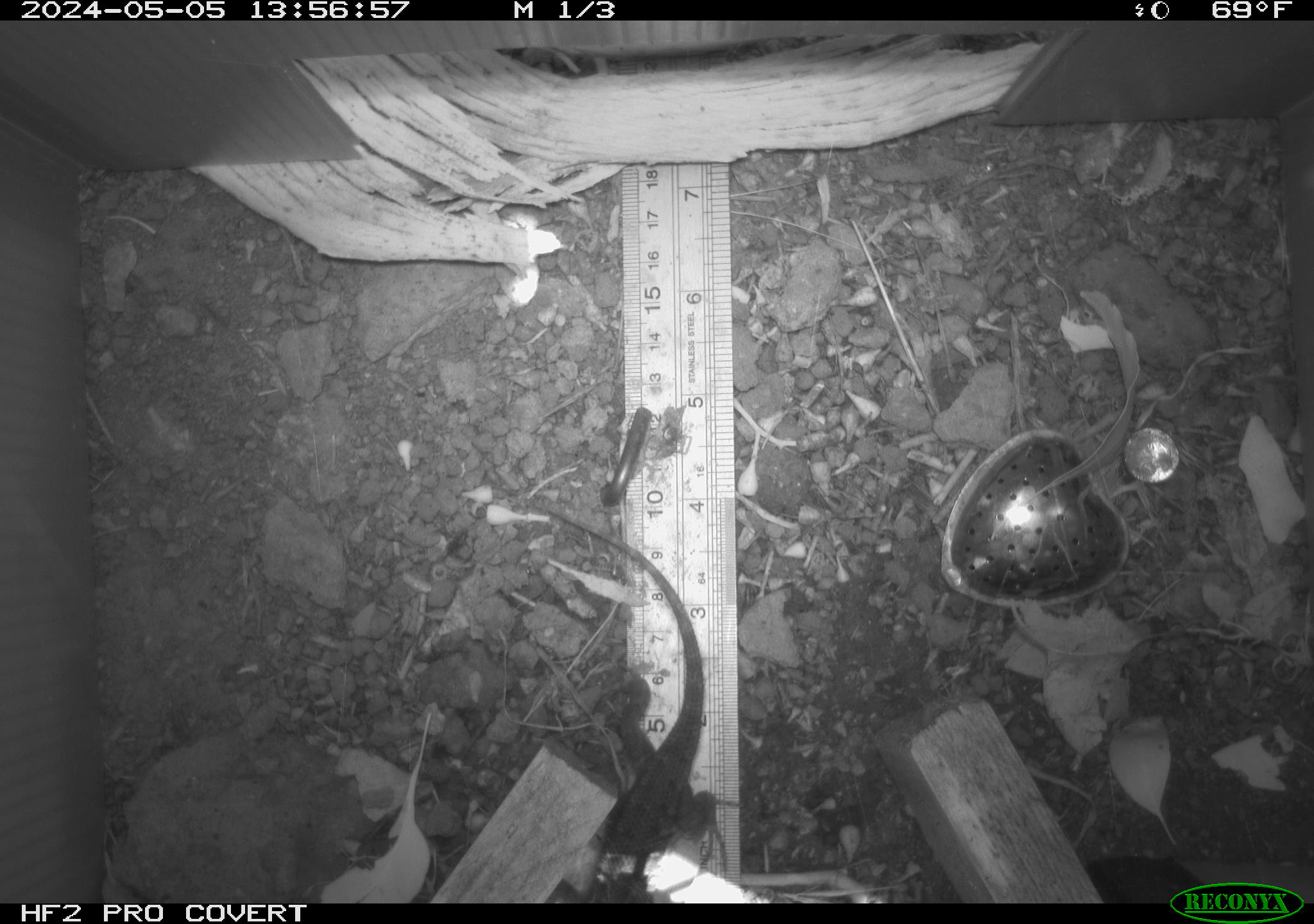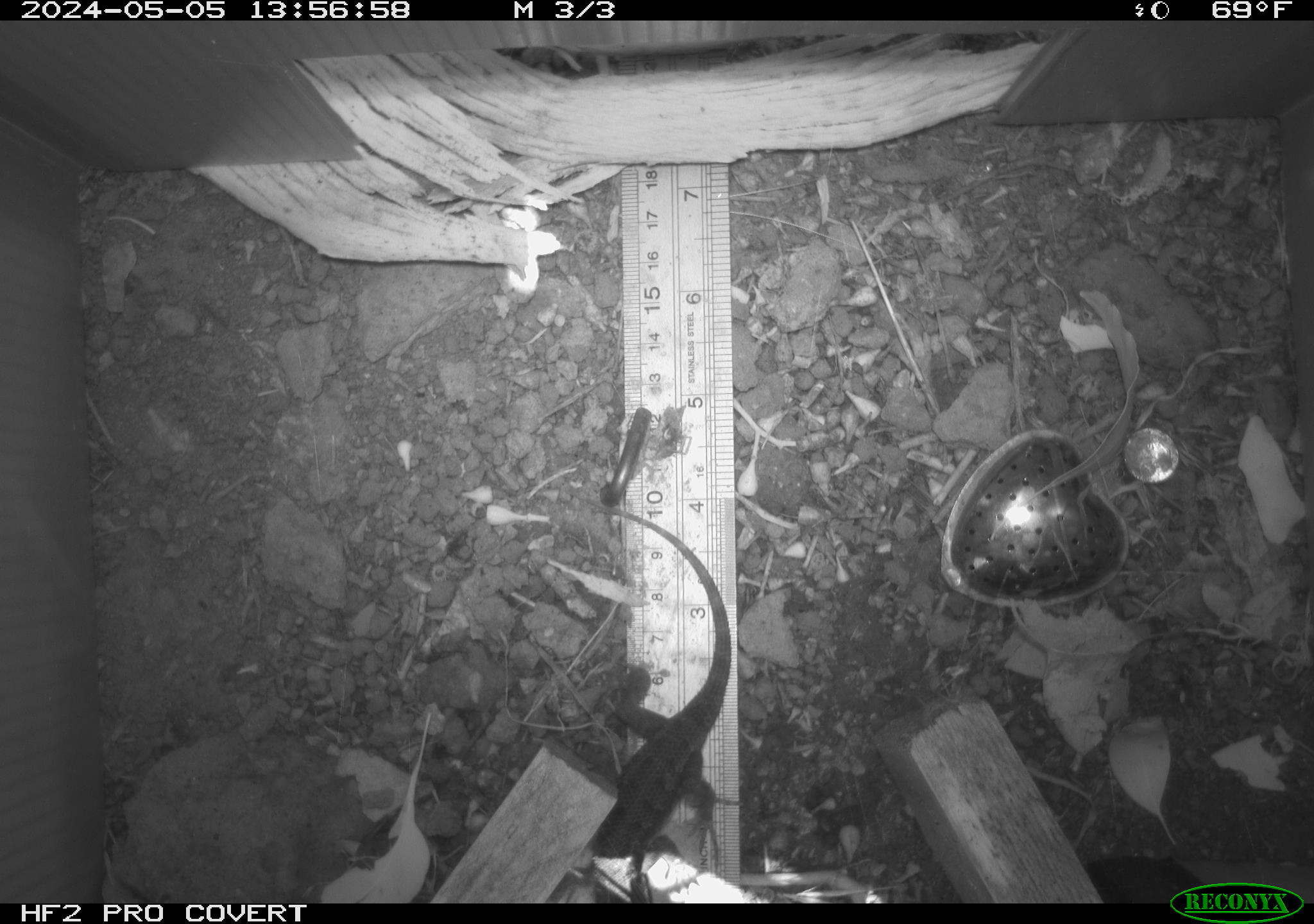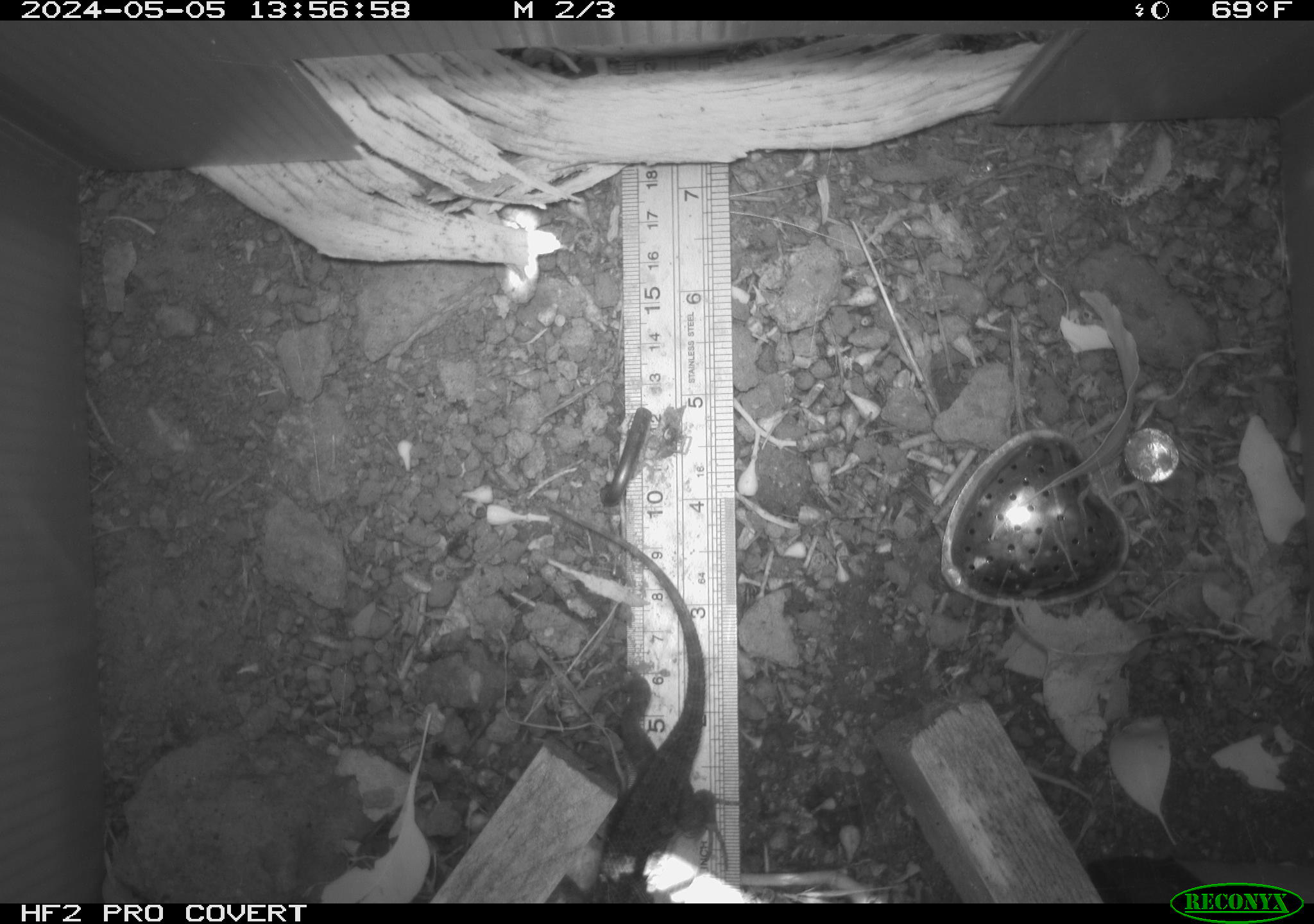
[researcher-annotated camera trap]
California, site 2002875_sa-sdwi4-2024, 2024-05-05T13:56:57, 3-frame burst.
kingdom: Animalia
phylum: Chordata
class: Reptilia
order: Squamata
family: Phrynosomatidae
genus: Sceloporus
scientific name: Sceloporus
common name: spiny lizards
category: sceloporus species